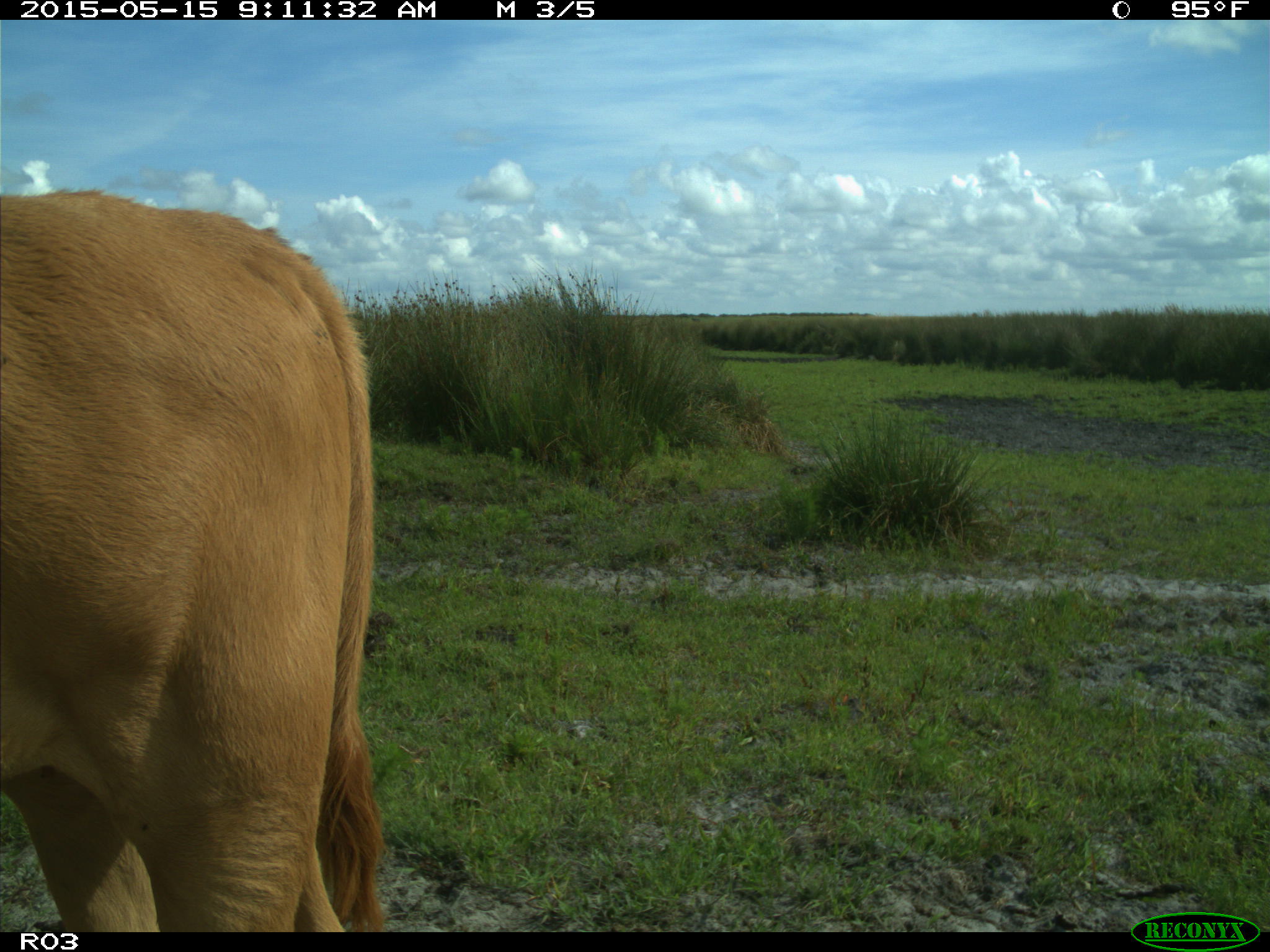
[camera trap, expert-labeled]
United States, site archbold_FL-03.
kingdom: Animalia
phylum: Chordata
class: Mammalia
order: Artiodactyla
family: Bovidae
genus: Bos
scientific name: Bos taurus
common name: domestic cow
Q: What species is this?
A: Bos taurus (domestic cow).